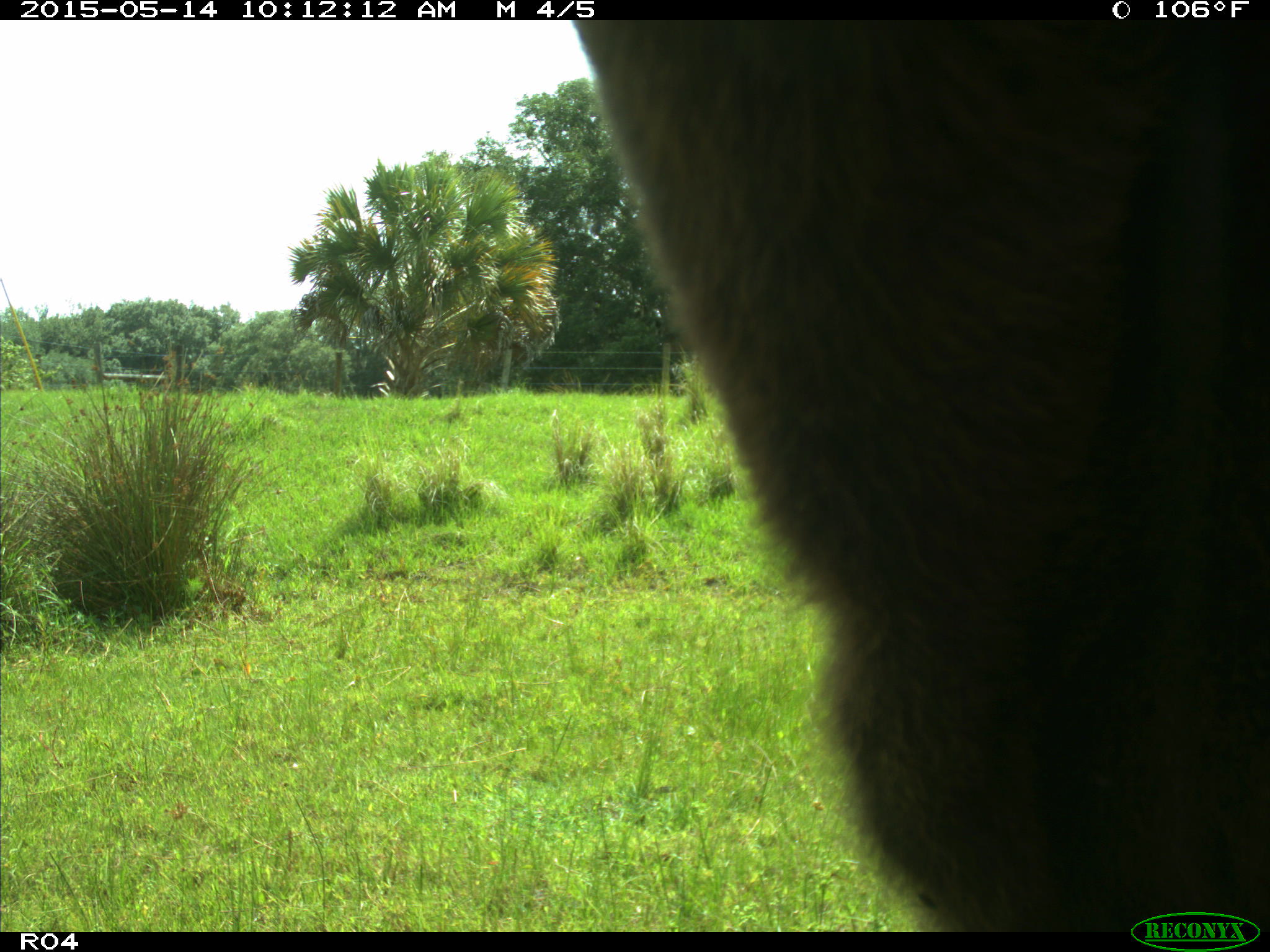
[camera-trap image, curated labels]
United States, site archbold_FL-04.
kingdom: Animalia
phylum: Chordata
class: Mammalia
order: Artiodactyla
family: Bovidae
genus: Bos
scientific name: Bos taurus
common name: domestic cow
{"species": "Bos taurus (domestic cow)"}